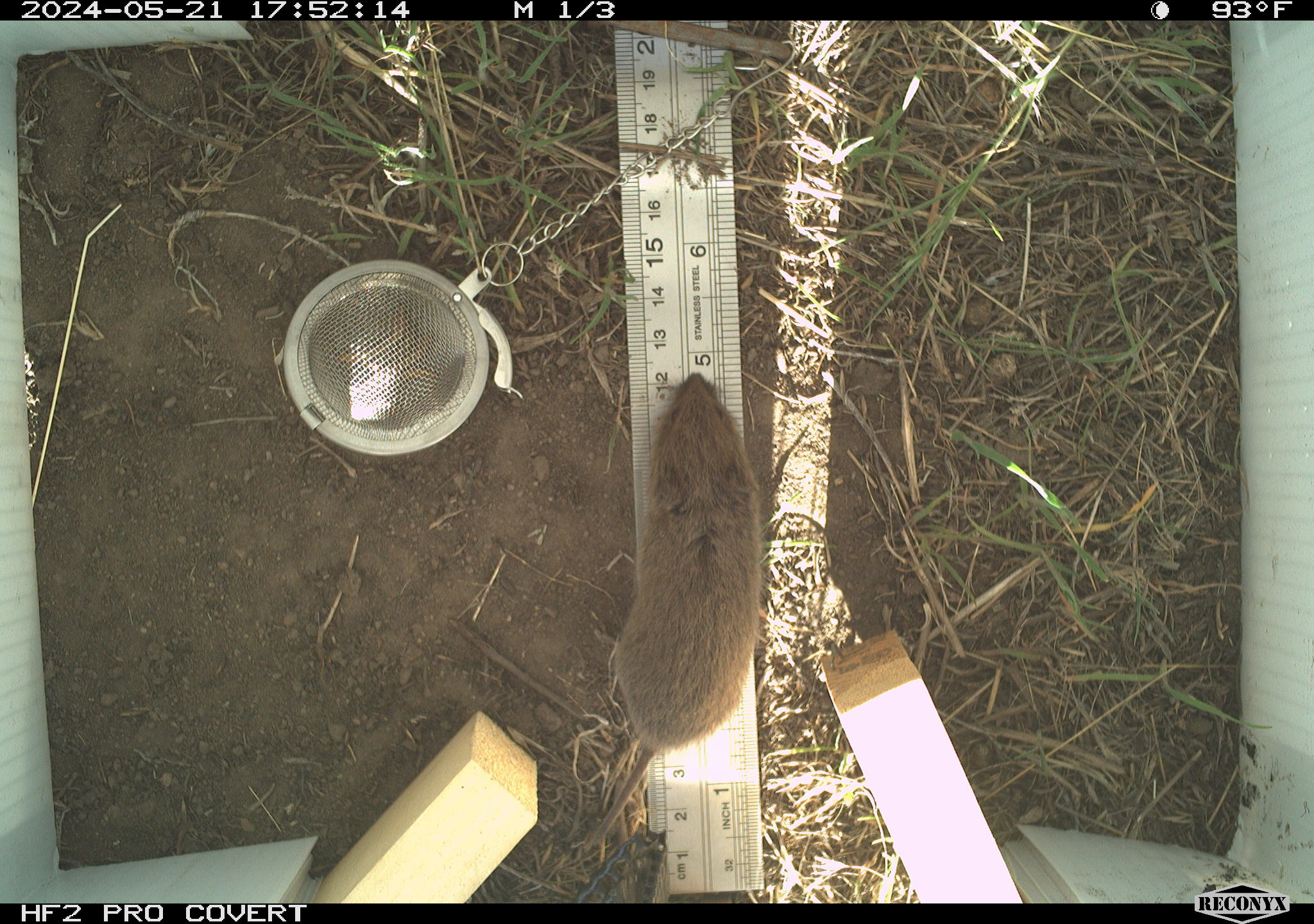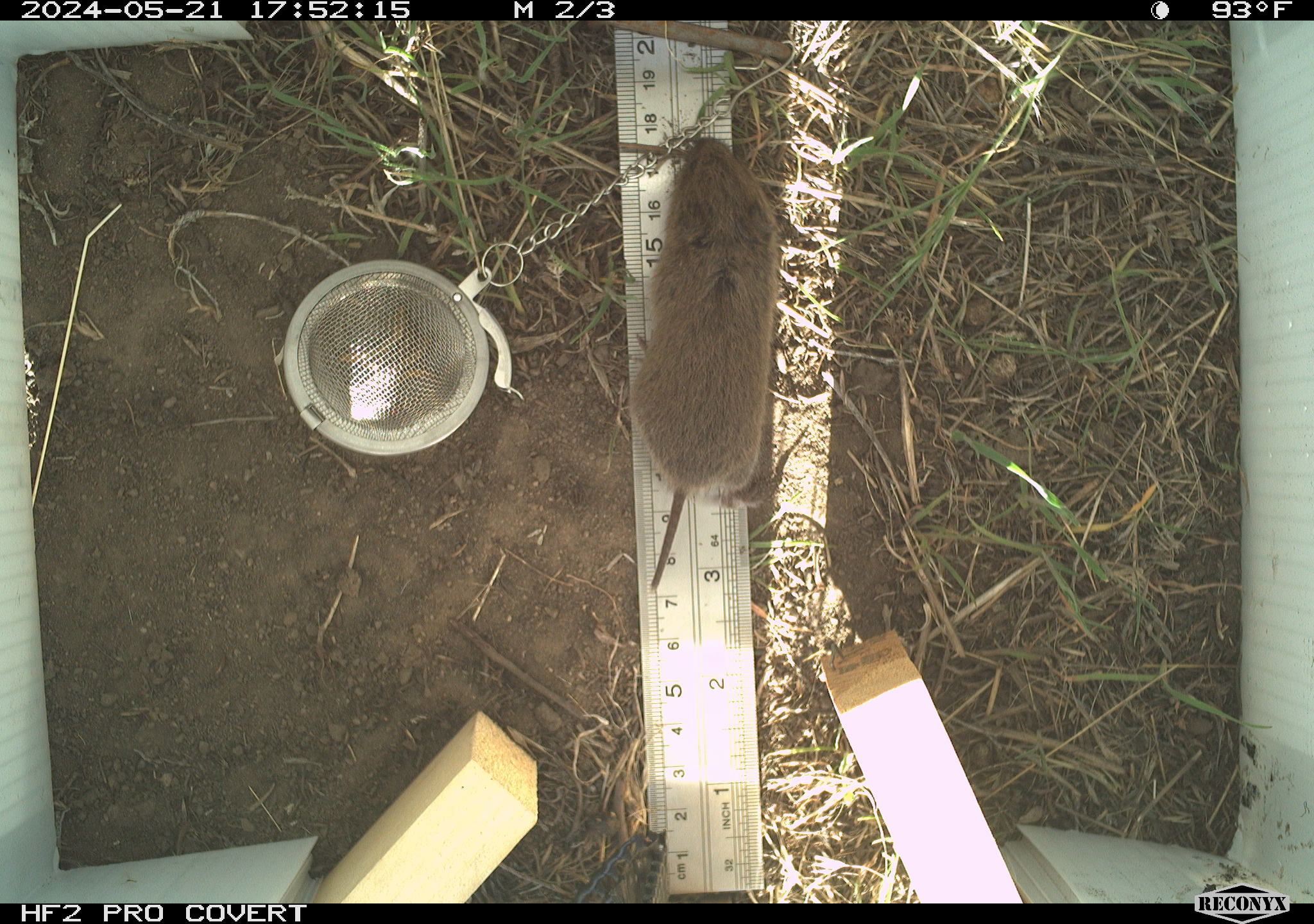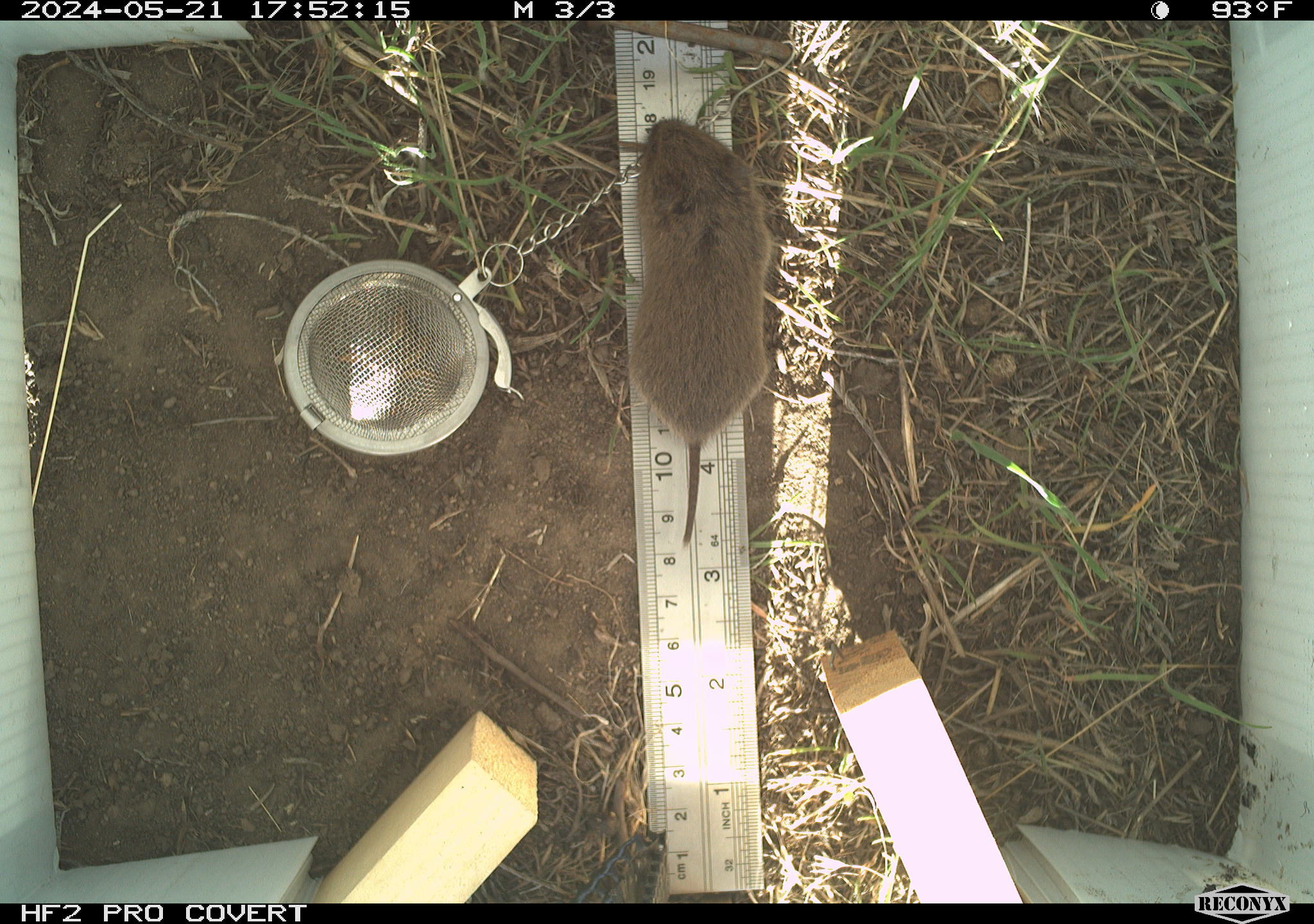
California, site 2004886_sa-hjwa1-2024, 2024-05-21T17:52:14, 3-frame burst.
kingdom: Animalia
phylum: Chordata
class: Mammalia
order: Rodentia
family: Cricetidae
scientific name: Cricetidae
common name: hamsters, voles, lemmings, and allies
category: cricetidae family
Cricetidae family (hamsters, voles, lemmings, and allies) (Cricetidae).